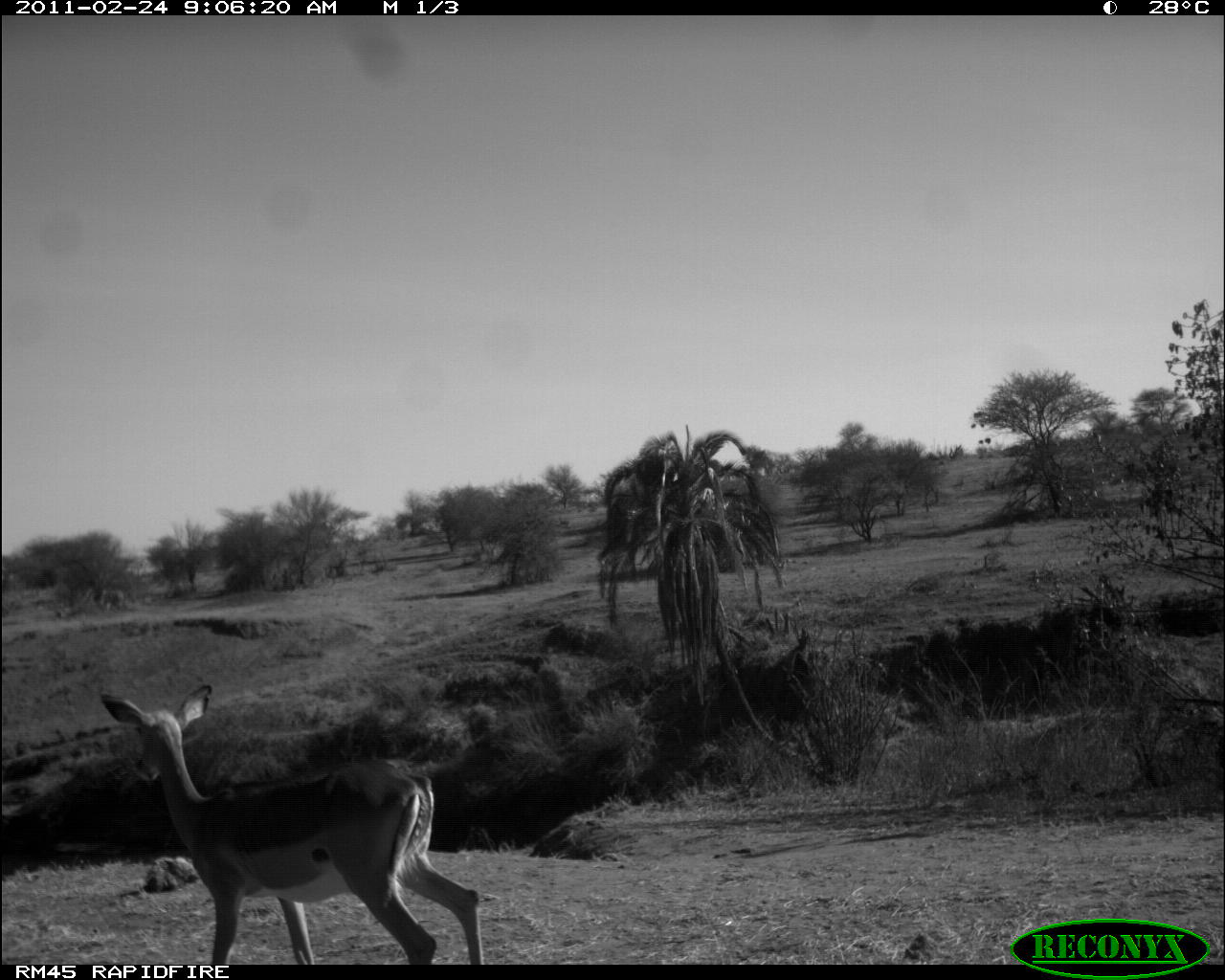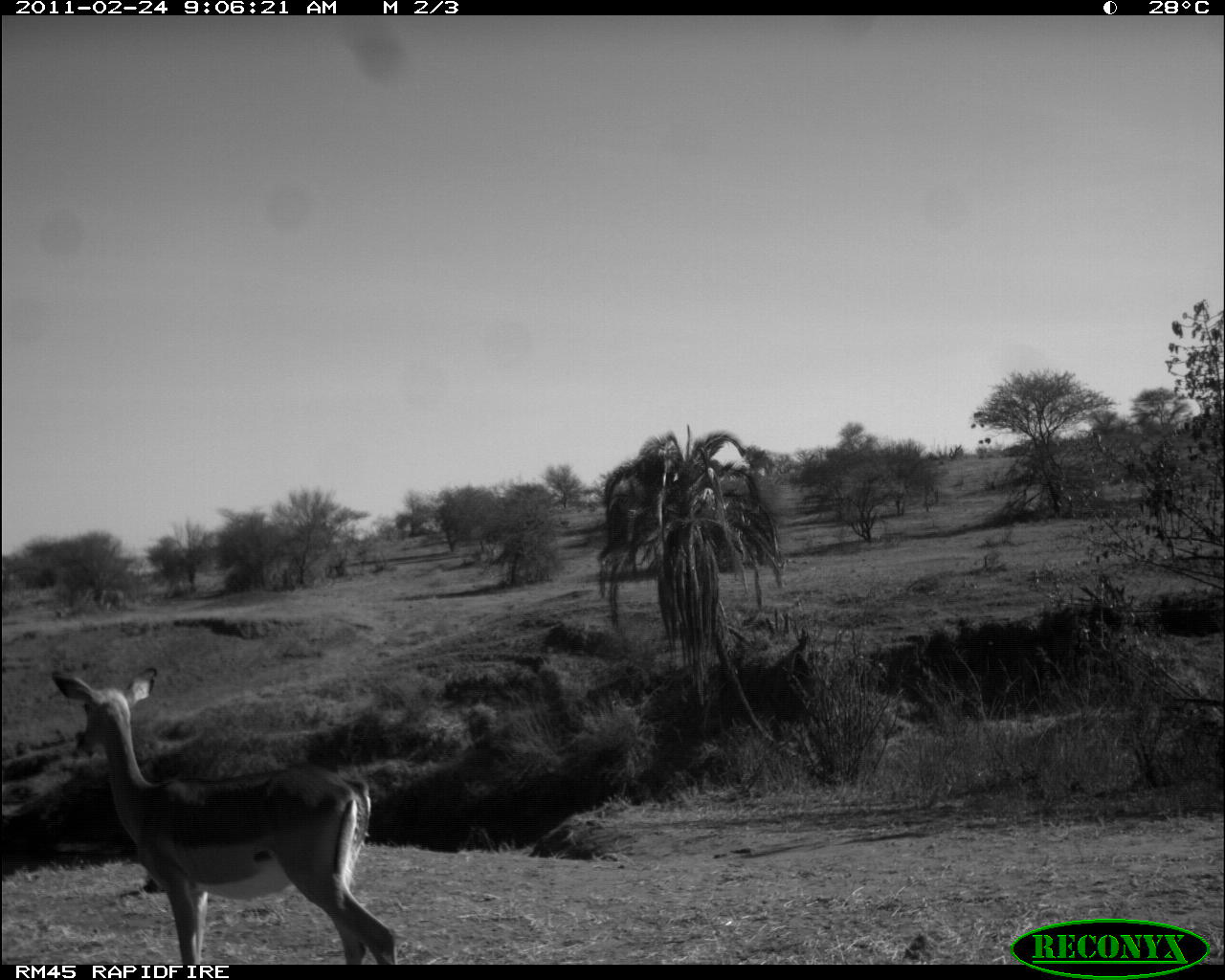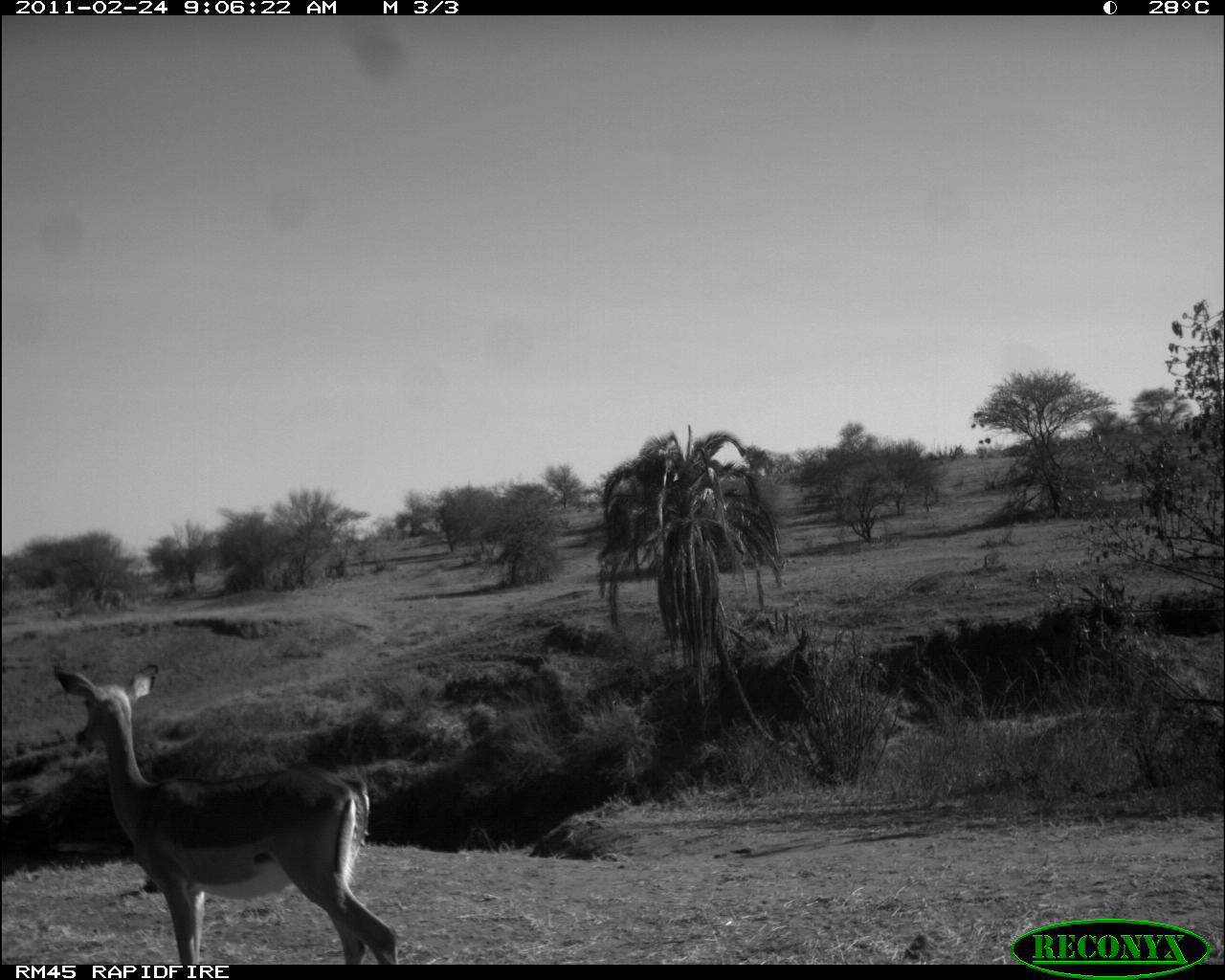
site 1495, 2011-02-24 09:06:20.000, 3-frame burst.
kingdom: Animalia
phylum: Chordata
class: Mammalia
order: Artiodactyla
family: Bovidae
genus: Aepyceros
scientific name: Aepyceros melampus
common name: impala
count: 1